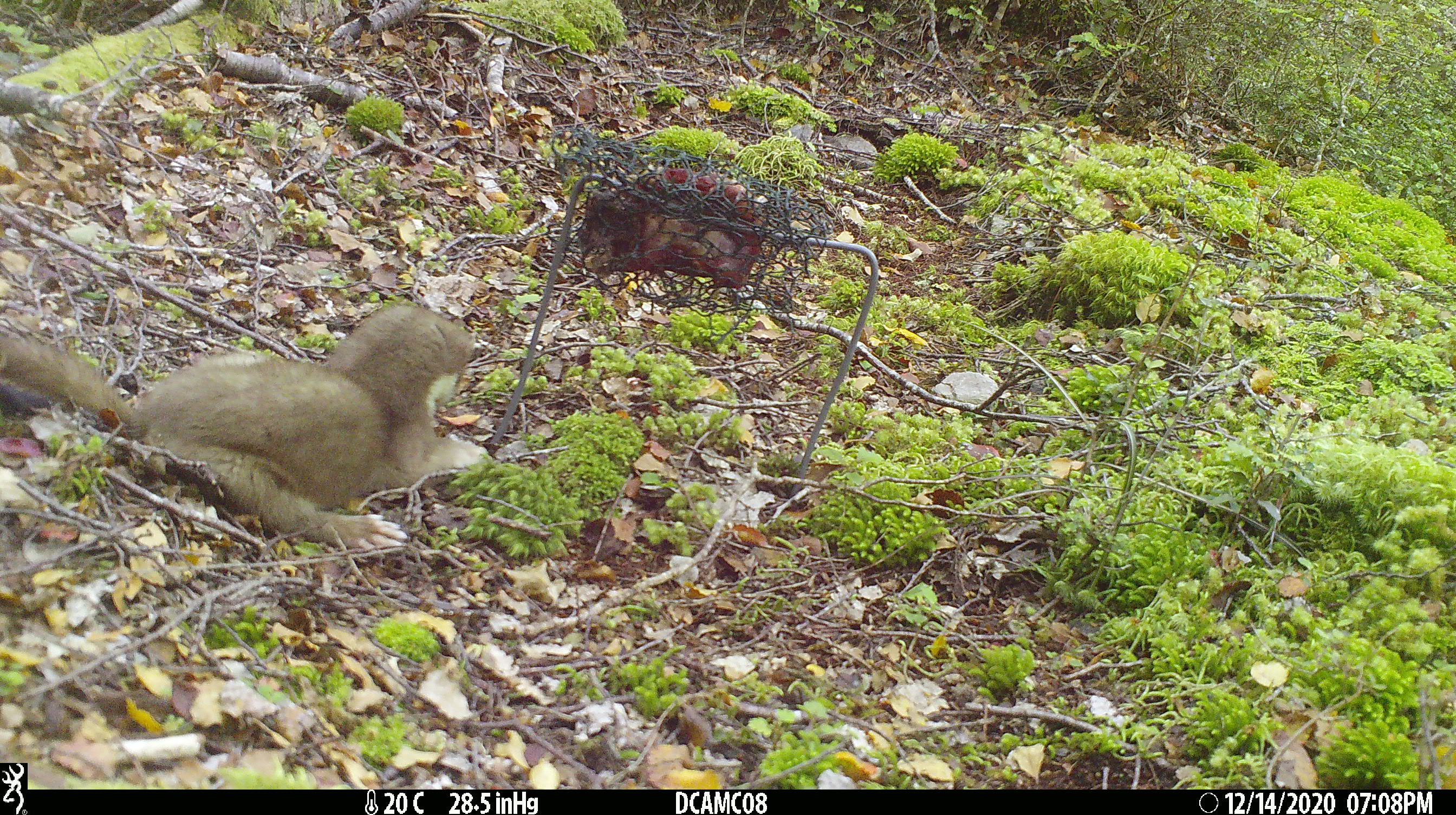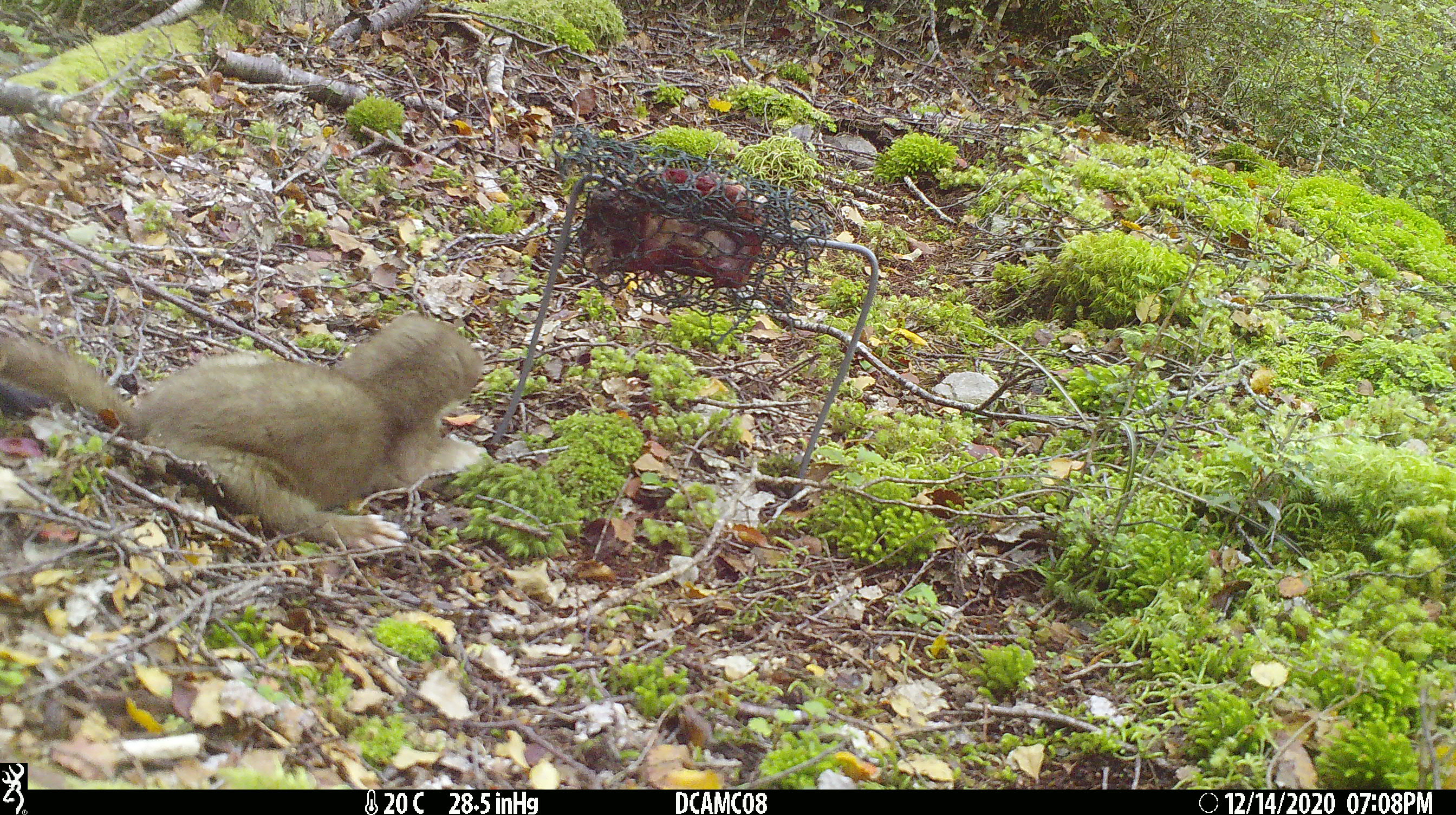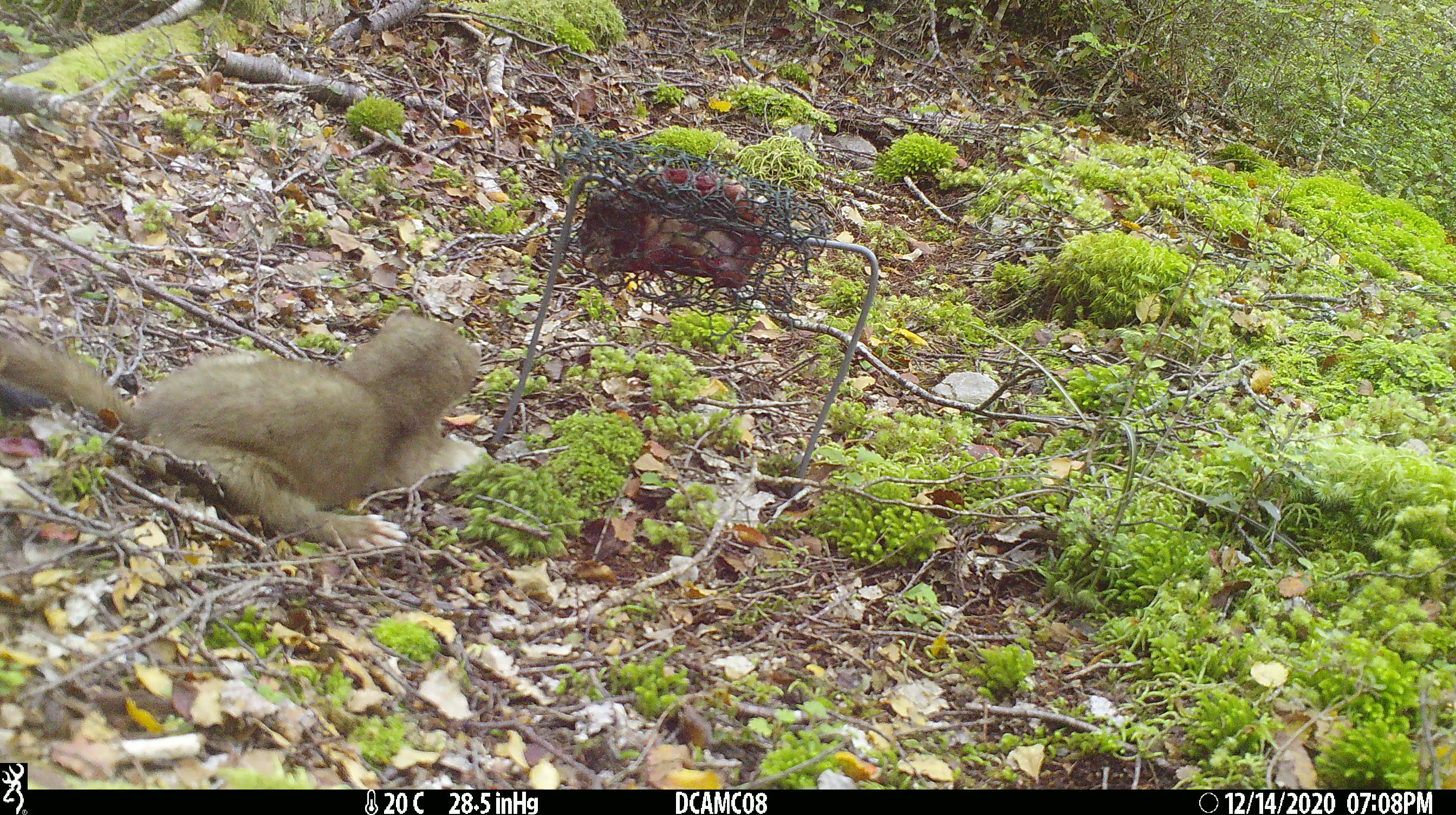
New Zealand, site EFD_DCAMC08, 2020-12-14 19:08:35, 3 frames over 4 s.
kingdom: Animalia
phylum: Chordata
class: Mammalia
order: Carnivora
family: Mustelidae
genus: Mustela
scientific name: Mustela erminea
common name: stoat